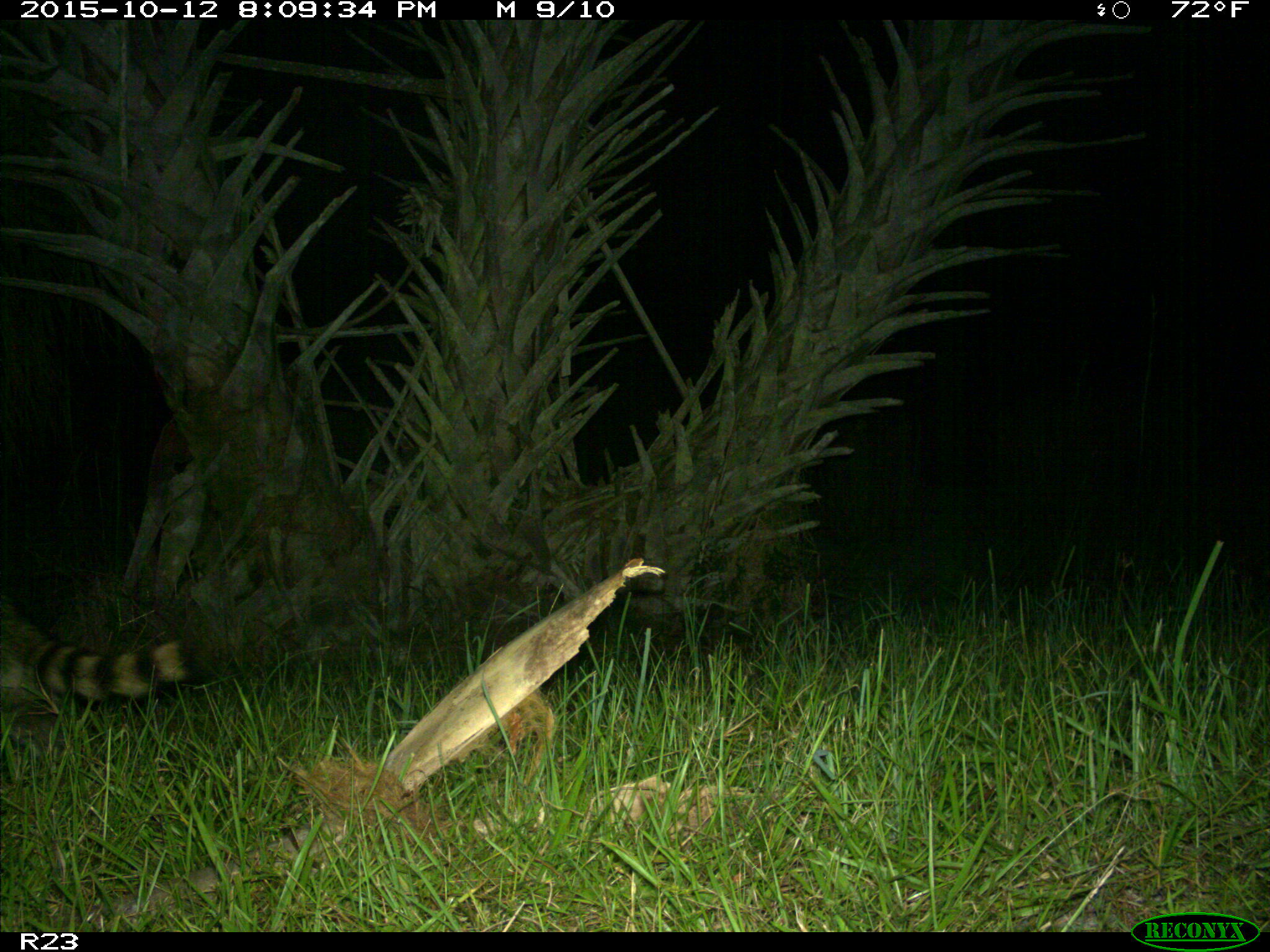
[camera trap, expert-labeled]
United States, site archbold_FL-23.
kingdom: Animalia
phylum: Chordata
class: Mammalia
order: Carnivora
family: Procyonidae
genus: Procyon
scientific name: Procyon lotor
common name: common raccoon